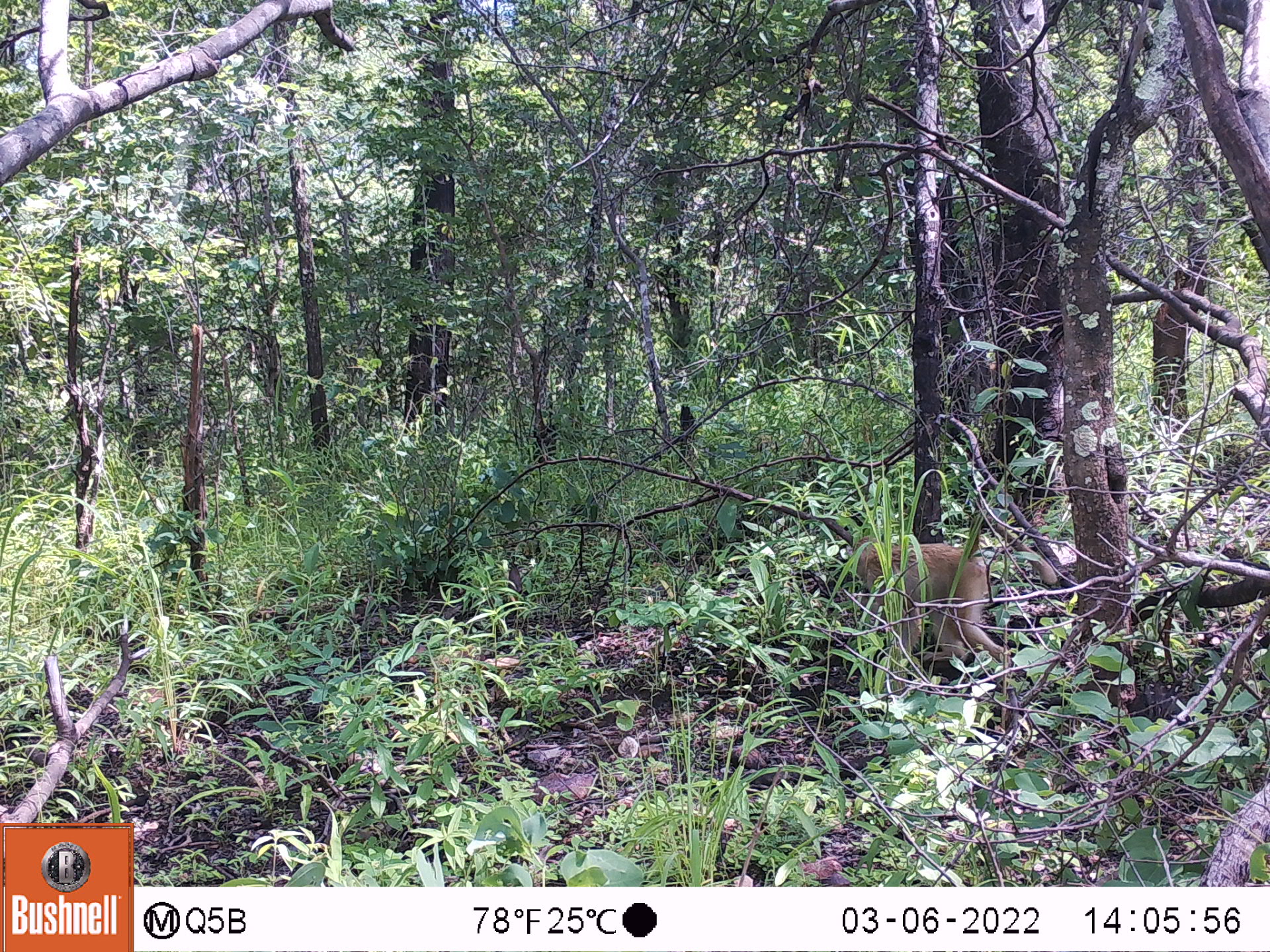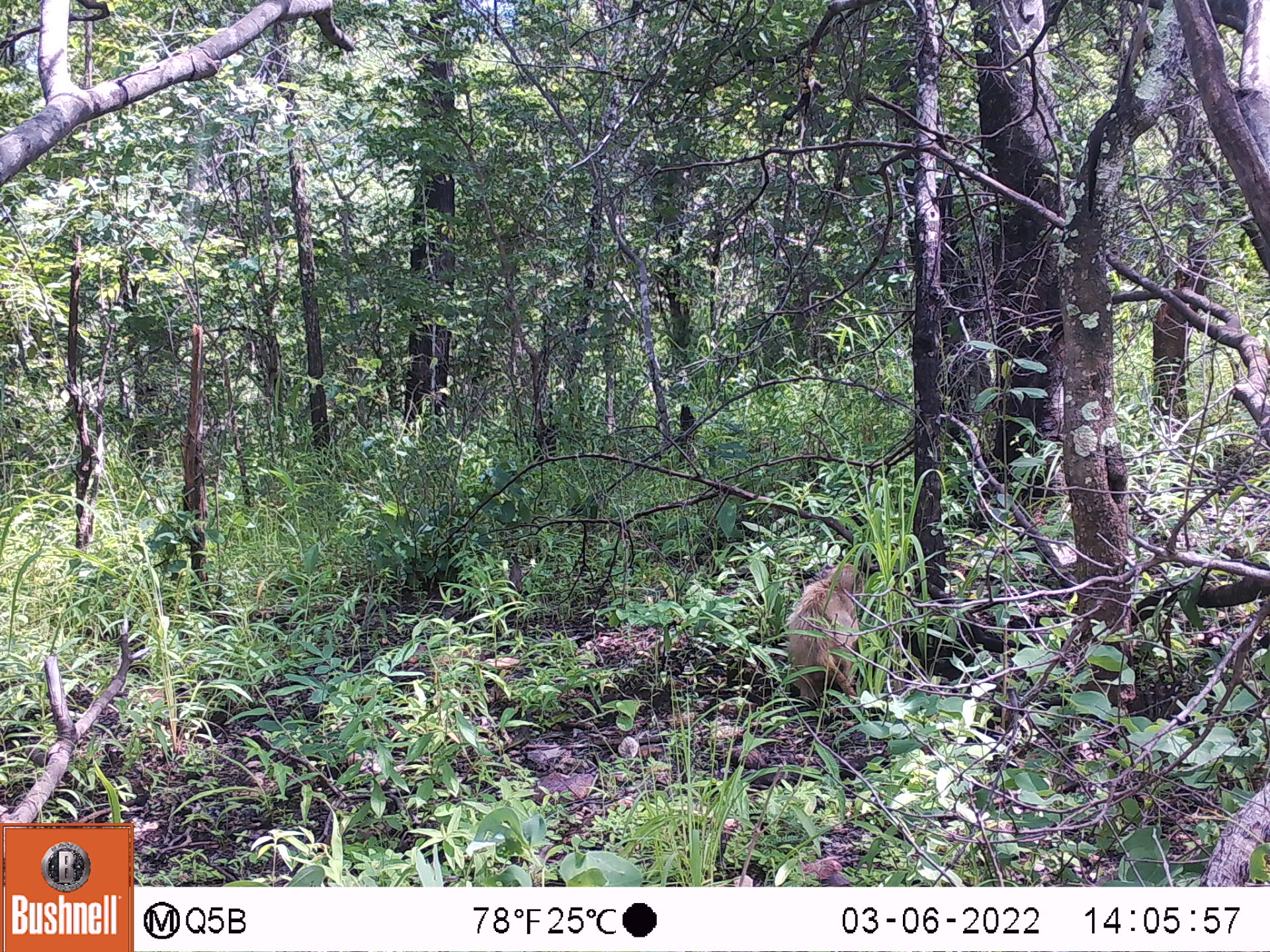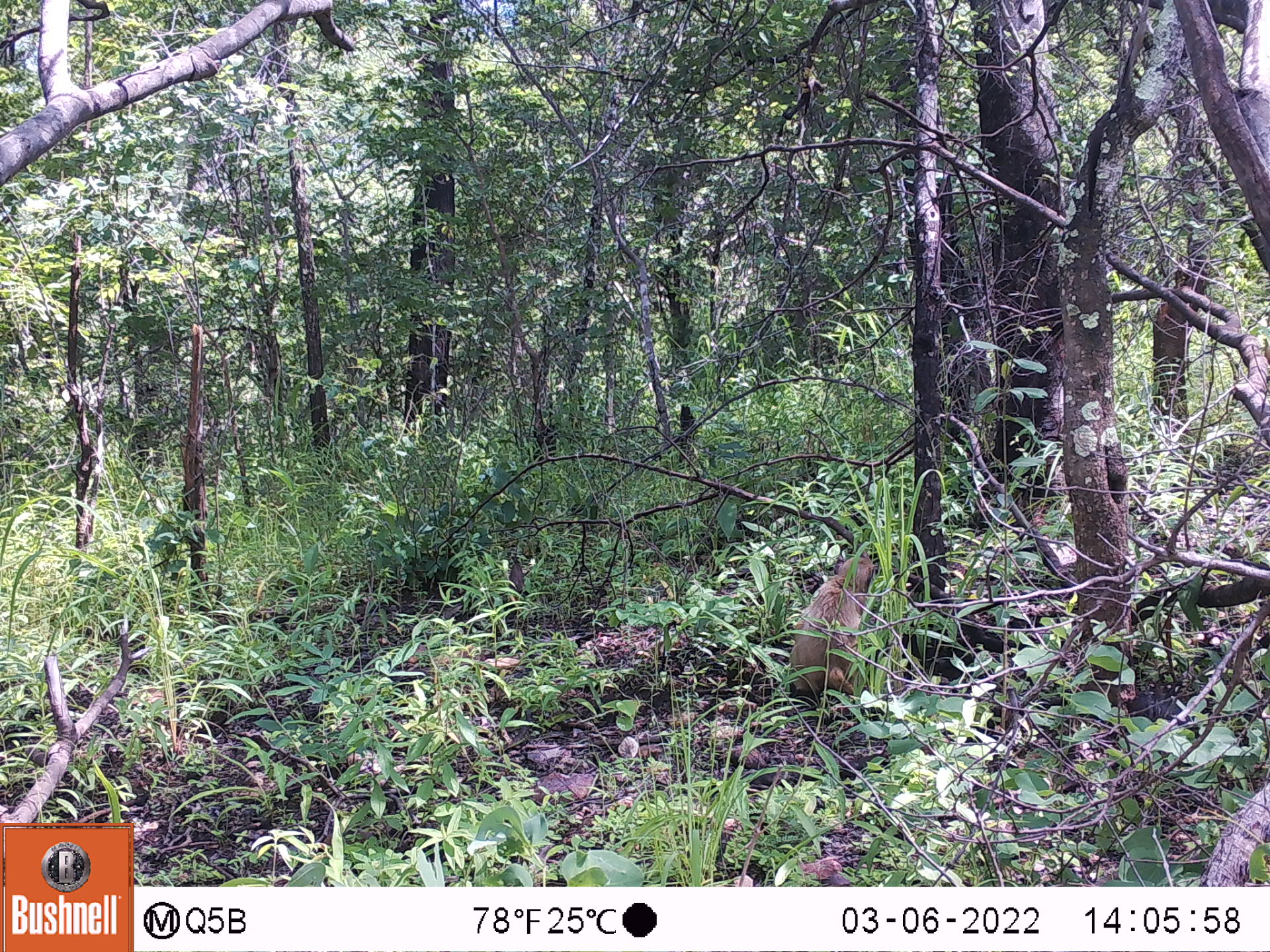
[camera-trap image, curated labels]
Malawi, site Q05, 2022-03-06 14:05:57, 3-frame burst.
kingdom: Animalia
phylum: Chordata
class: Mammalia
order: Primates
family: Cercopithecidae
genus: Papio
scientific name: Papio cynocephalus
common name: yellow baboon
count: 1